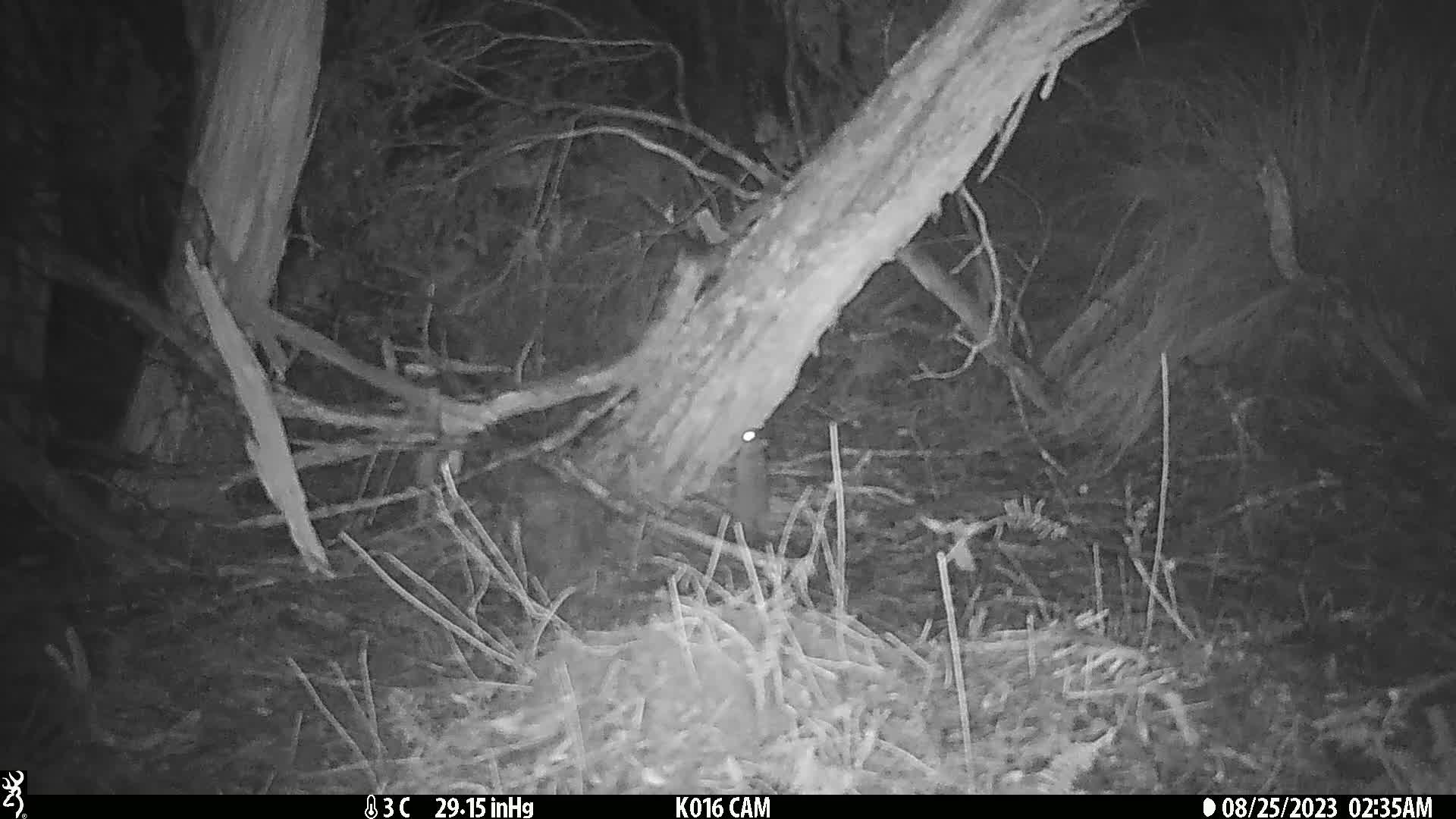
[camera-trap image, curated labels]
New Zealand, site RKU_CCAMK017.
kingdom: Animalia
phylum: Chordata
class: Mammalia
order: Rodentia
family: Muridae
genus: Rattus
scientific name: Rattus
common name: rat